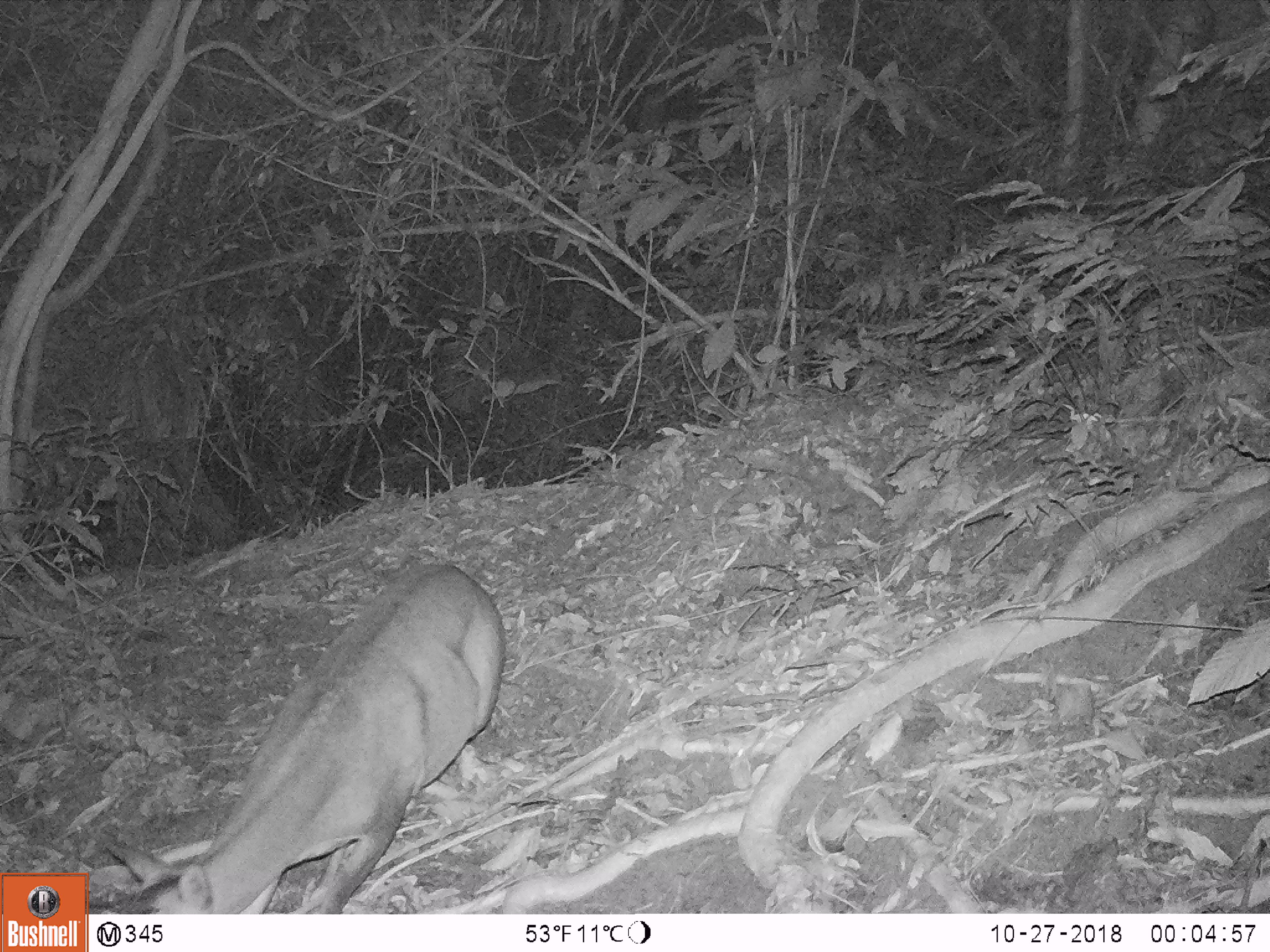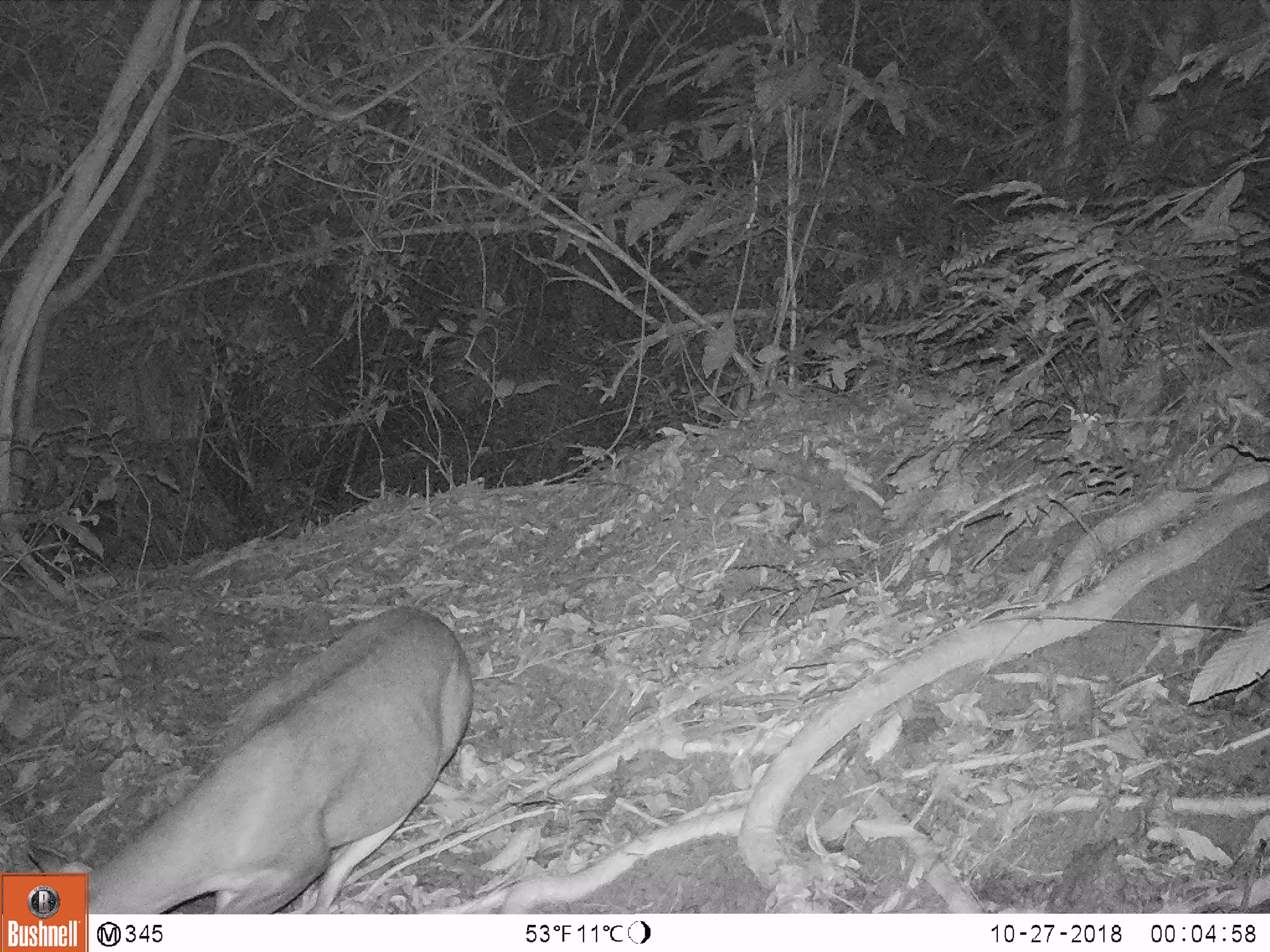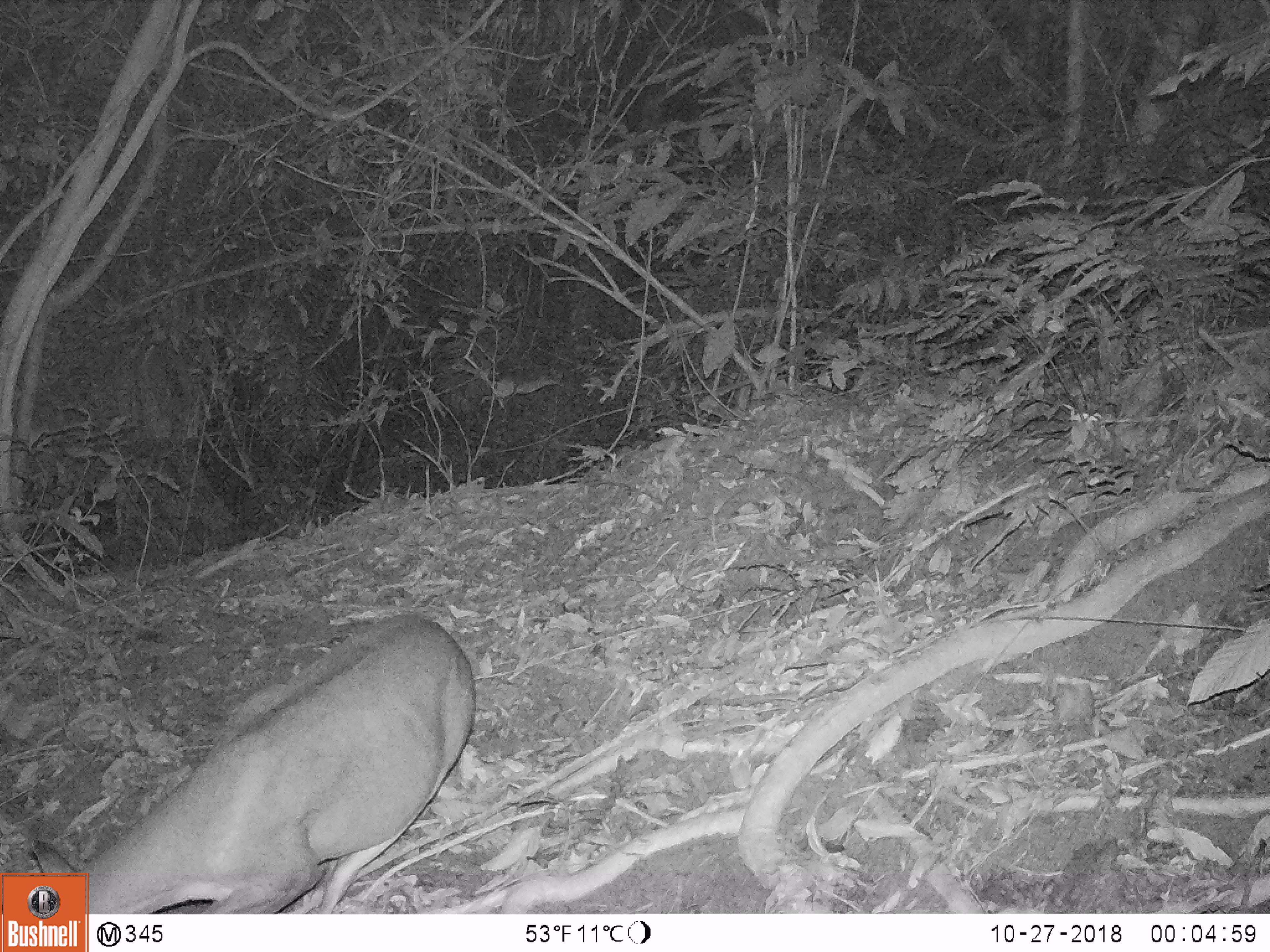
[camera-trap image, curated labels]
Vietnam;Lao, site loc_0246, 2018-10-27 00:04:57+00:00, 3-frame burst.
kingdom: Animalia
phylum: Chordata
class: Mammalia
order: Artiodactyla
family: Cervidae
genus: Muntiacus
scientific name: Muntiacus vuquangensis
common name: large-antlered muntjac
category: large antlered muntjac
Large antlered muntjac (large-antlered muntjac) (Muntiacus vuquangensis). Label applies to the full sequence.